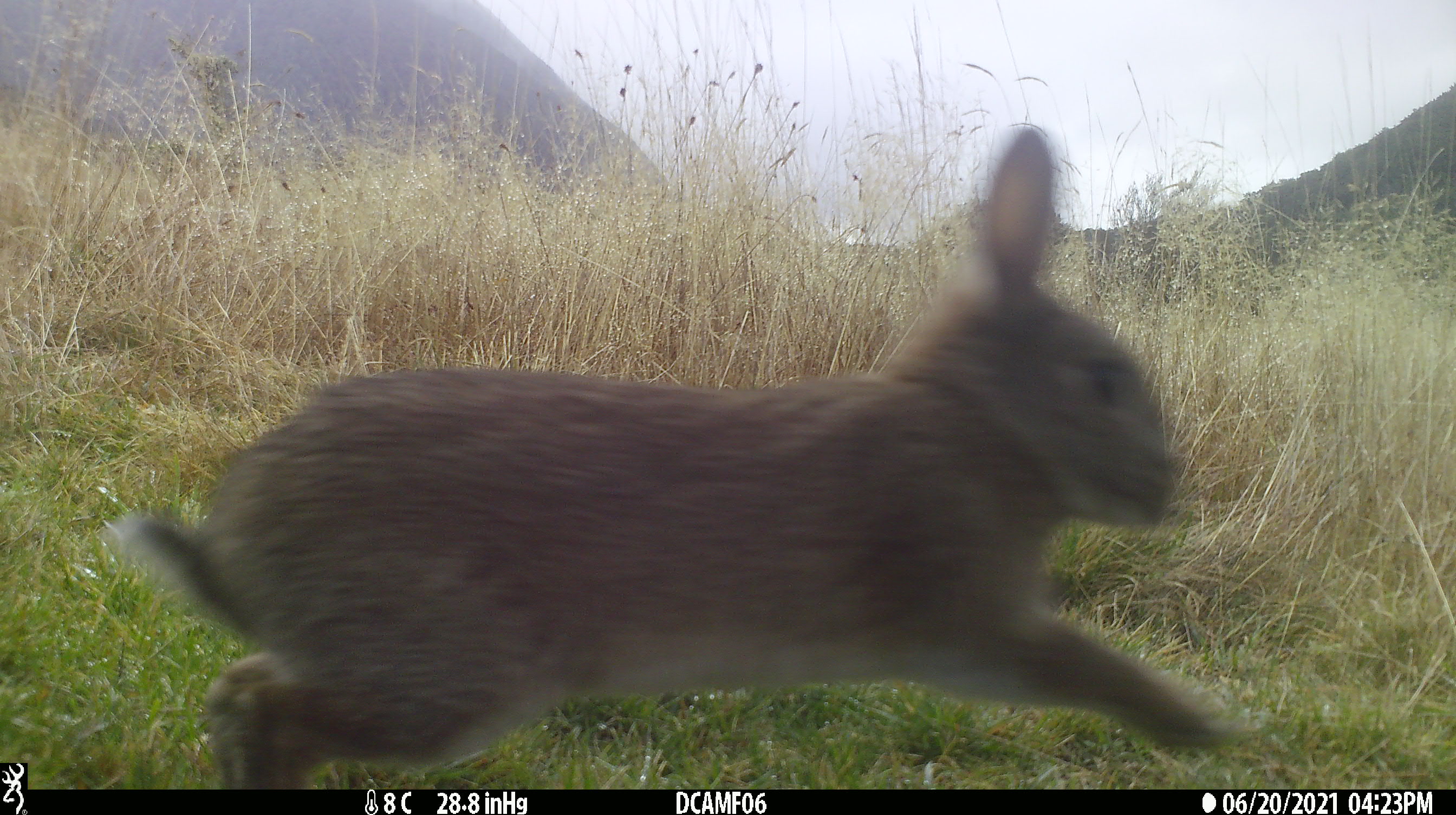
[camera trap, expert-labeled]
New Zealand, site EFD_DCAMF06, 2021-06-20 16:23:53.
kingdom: Animalia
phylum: Chordata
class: Mammalia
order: Lagomorpha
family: Leporidae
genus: Oryctolagus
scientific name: Oryctolagus cuniculus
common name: european rabbit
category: rabbit